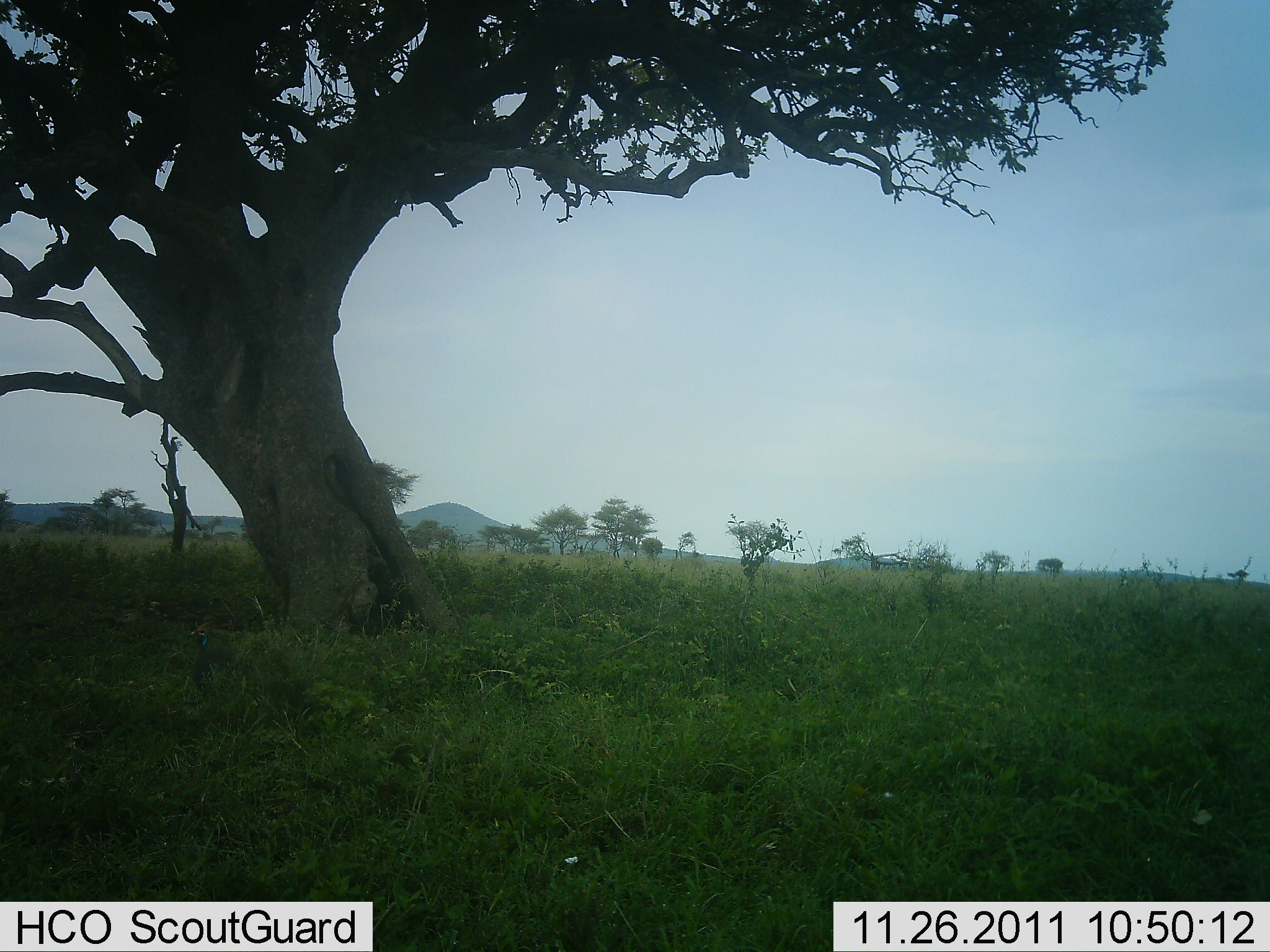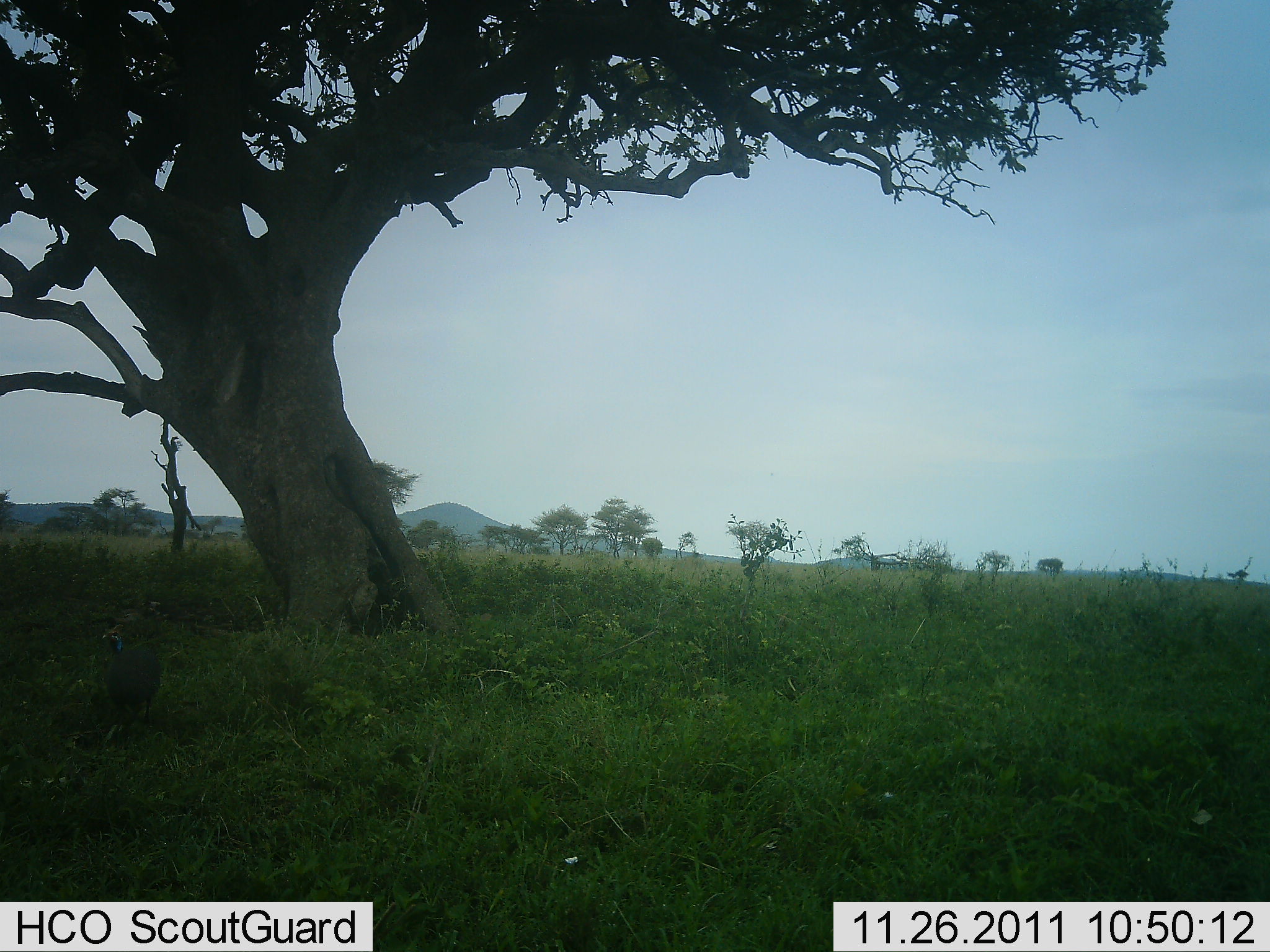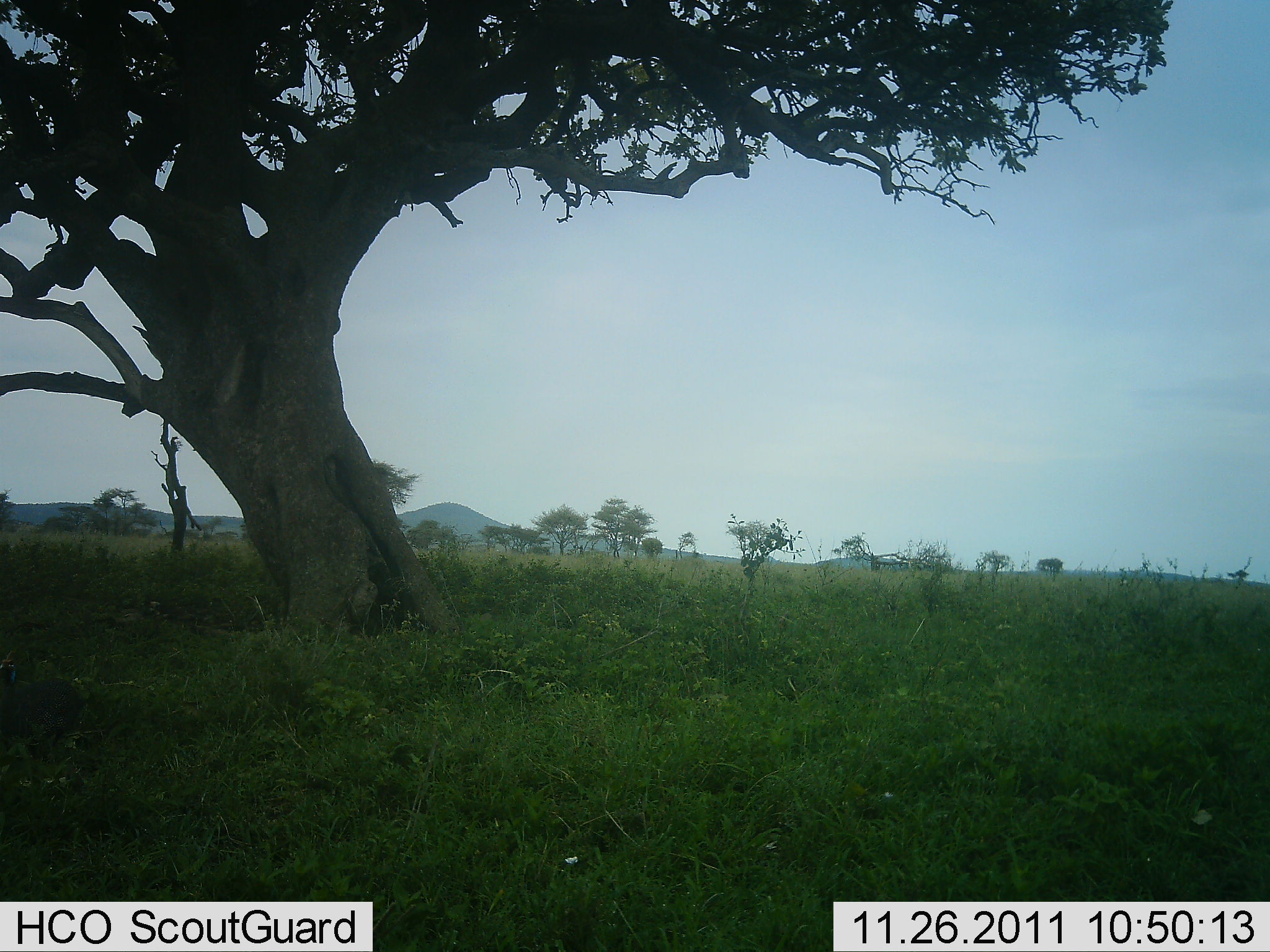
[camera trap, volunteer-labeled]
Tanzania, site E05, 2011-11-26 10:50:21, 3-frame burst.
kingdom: Animalia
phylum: Chordata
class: Aves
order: Galliformes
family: Numididae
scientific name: Numididae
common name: guinea fowl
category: guineafowl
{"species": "guineafowl (guinea fowl) (Numididae)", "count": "1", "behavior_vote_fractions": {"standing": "7%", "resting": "0%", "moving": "93%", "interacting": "0%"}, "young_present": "0%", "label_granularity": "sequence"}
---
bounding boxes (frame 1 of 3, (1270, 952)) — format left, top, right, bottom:
animal: 186, 621, 246, 703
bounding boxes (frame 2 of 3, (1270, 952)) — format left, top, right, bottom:
animal: 100, 623, 161, 729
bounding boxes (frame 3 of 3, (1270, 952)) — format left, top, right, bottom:
animal: 0, 644, 86, 750